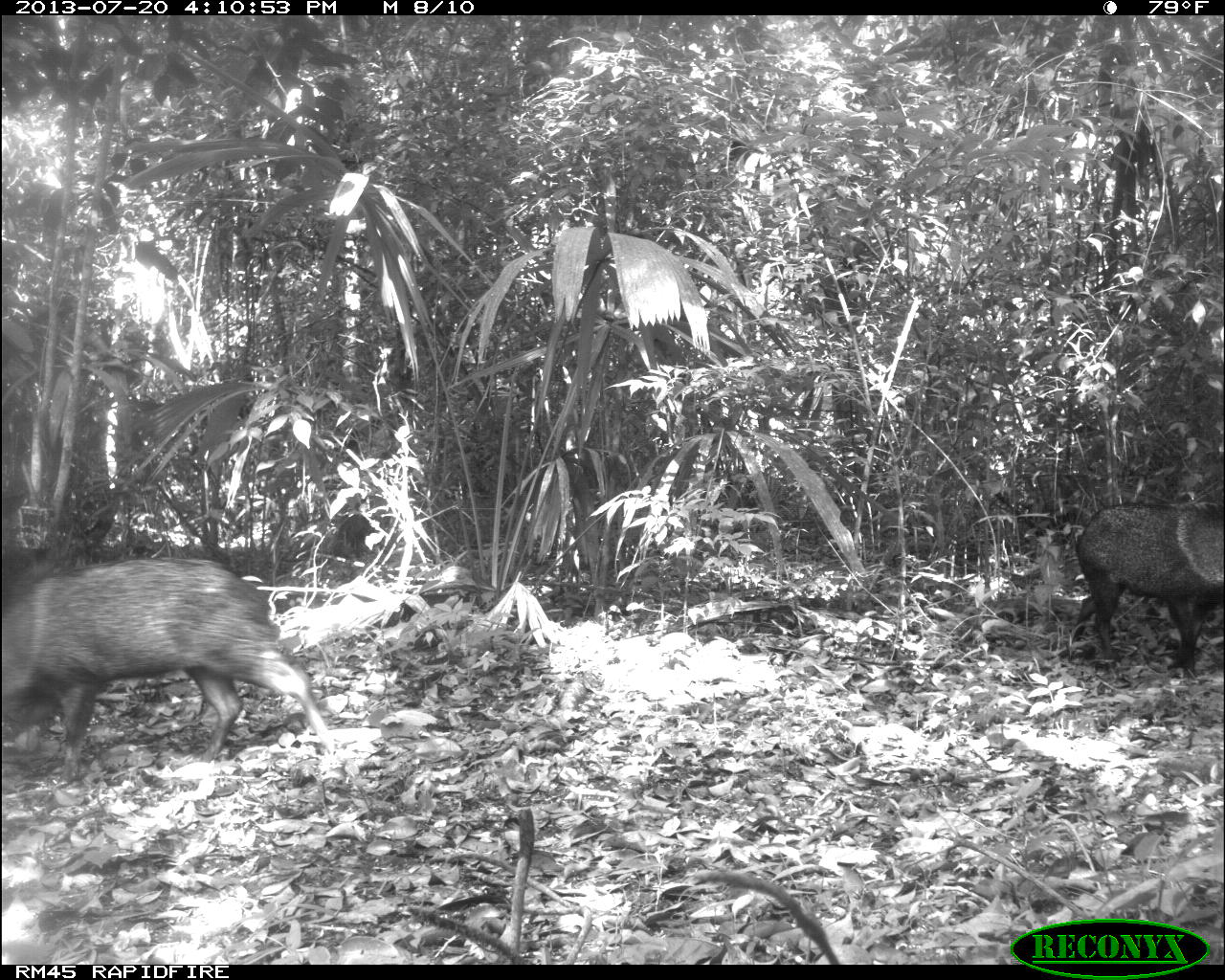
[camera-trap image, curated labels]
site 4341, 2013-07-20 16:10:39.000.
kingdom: Animalia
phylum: Chordata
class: Mammalia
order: Artiodactyla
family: Tayassuidae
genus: Pecari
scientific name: Pecari tajacu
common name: collared peccary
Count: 1.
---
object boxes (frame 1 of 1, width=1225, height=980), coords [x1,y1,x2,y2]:
pecari tajacu: [3,556,328,770]; [1073,498,1224,670]